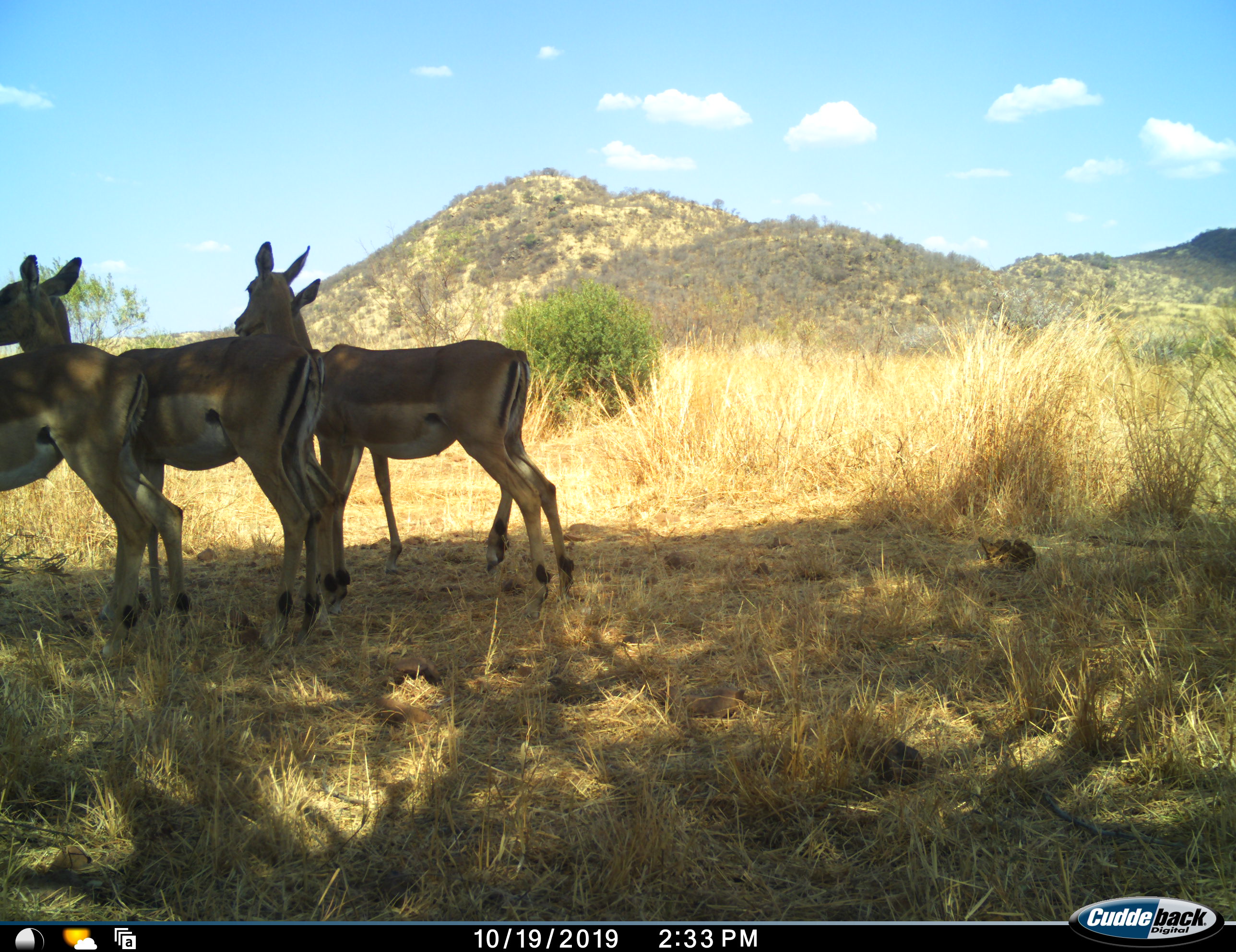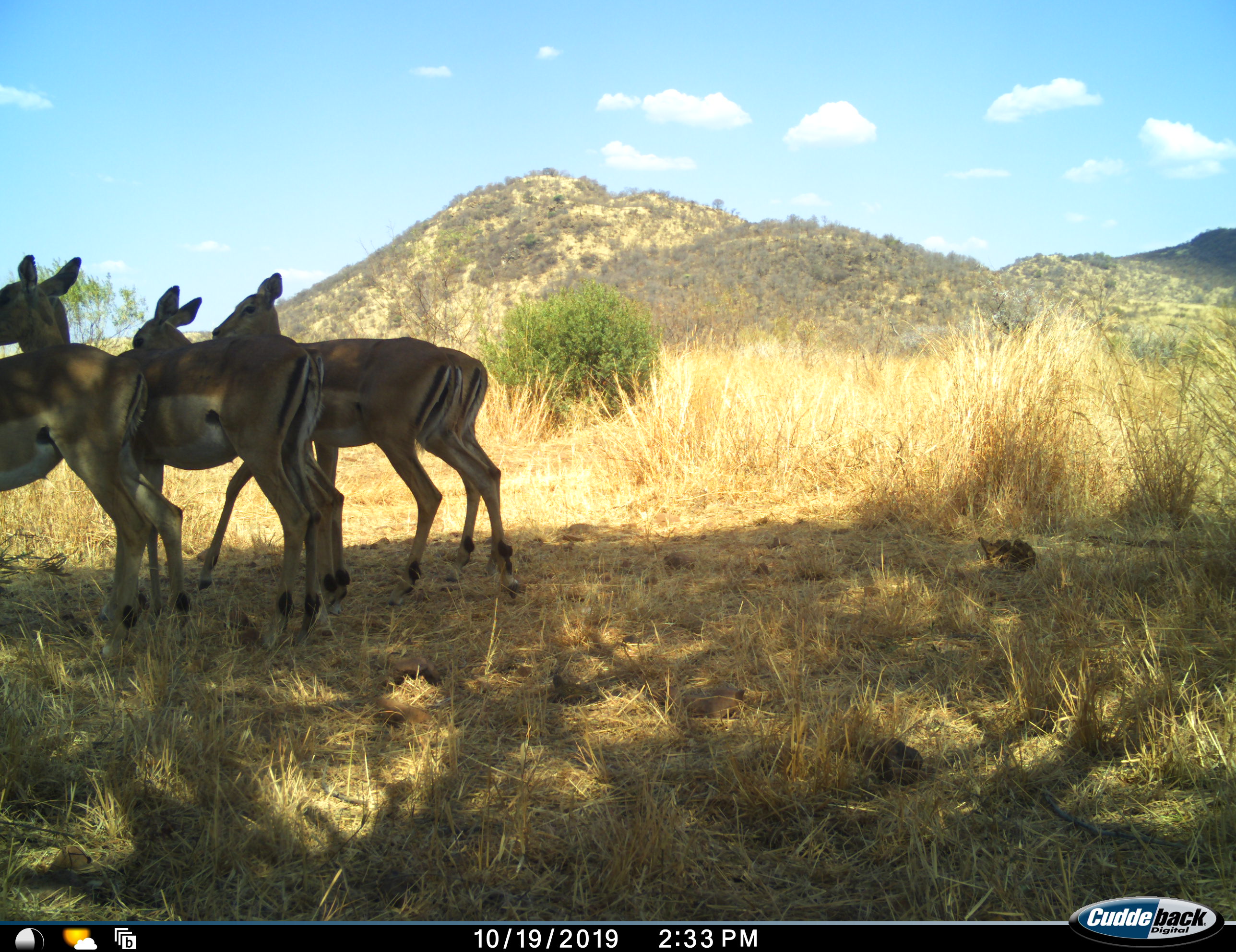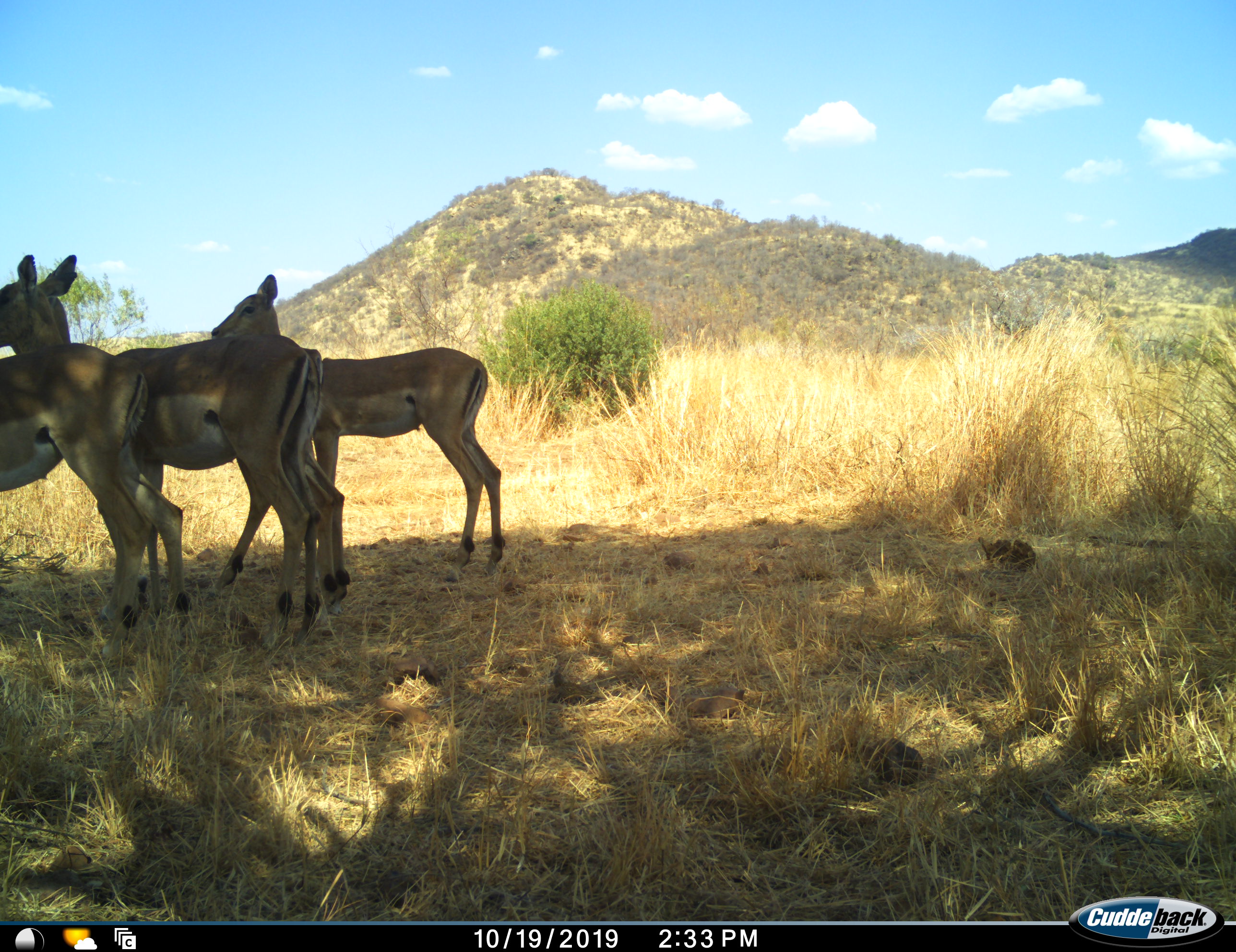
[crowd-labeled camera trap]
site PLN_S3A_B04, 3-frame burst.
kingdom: Animalia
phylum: Chordata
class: Mammalia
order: Artiodactyla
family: Bovidae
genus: Aepyceros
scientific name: Aepyceros melampus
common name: impala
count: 4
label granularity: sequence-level